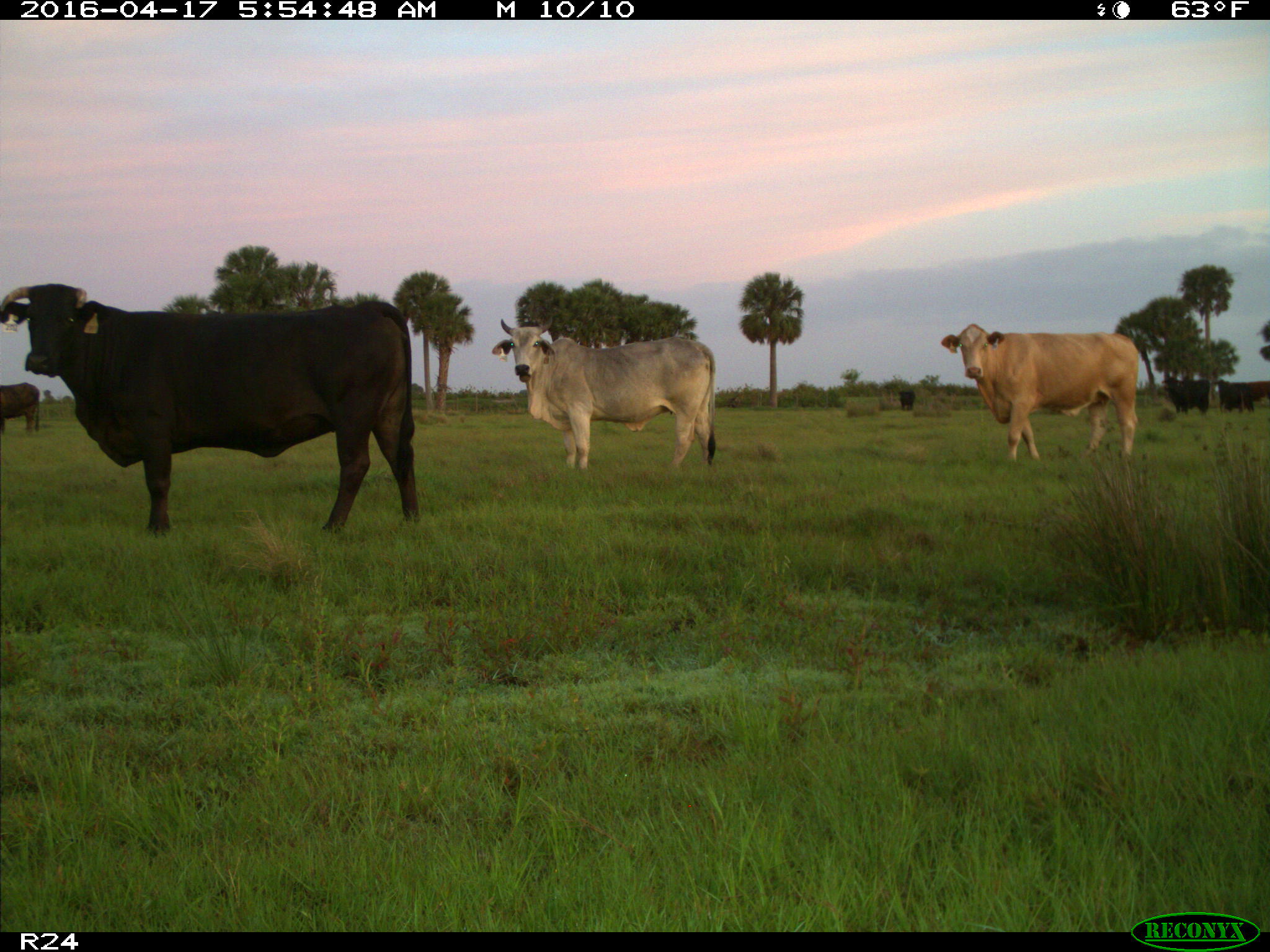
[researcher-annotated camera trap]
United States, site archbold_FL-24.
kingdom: Animalia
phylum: Chordata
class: Mammalia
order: Artiodactyla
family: Bovidae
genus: Bos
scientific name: Bos taurus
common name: domestic cow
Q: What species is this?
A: Bos taurus (domestic cow).